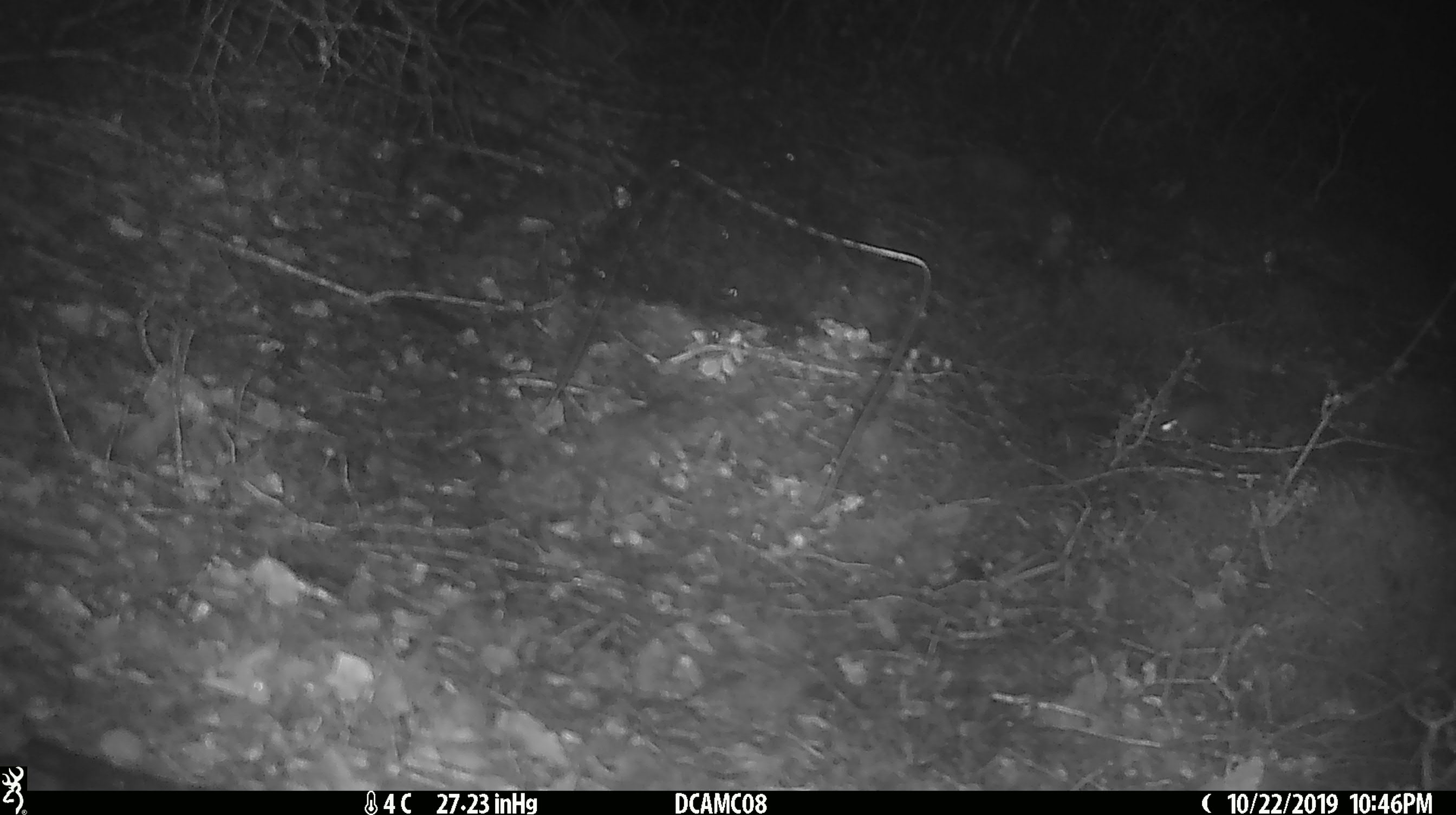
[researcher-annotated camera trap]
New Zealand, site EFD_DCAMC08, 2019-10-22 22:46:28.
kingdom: Animalia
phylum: Chordata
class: Mammalia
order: Rodentia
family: Muridae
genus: Mus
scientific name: Mus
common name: mouse